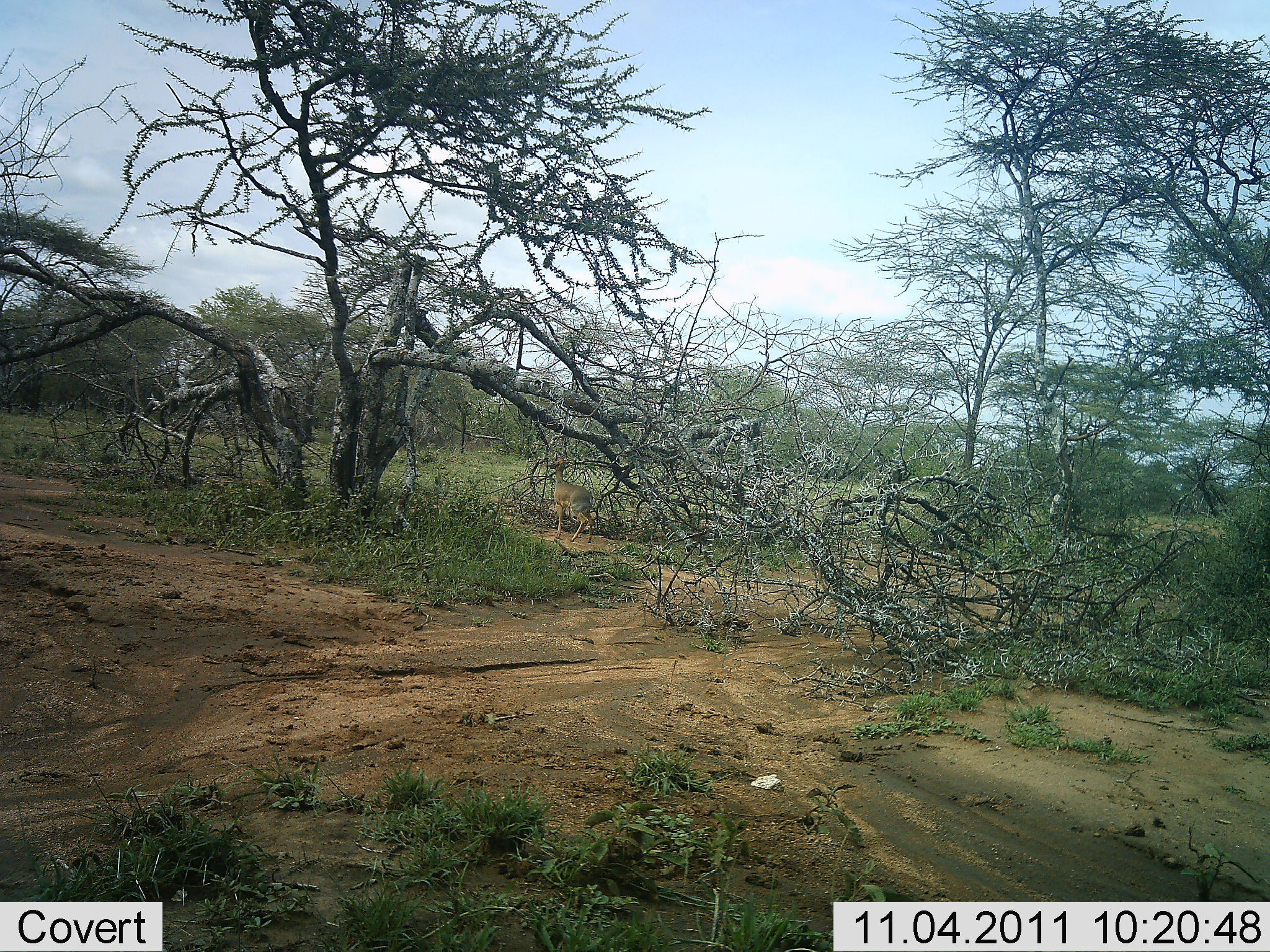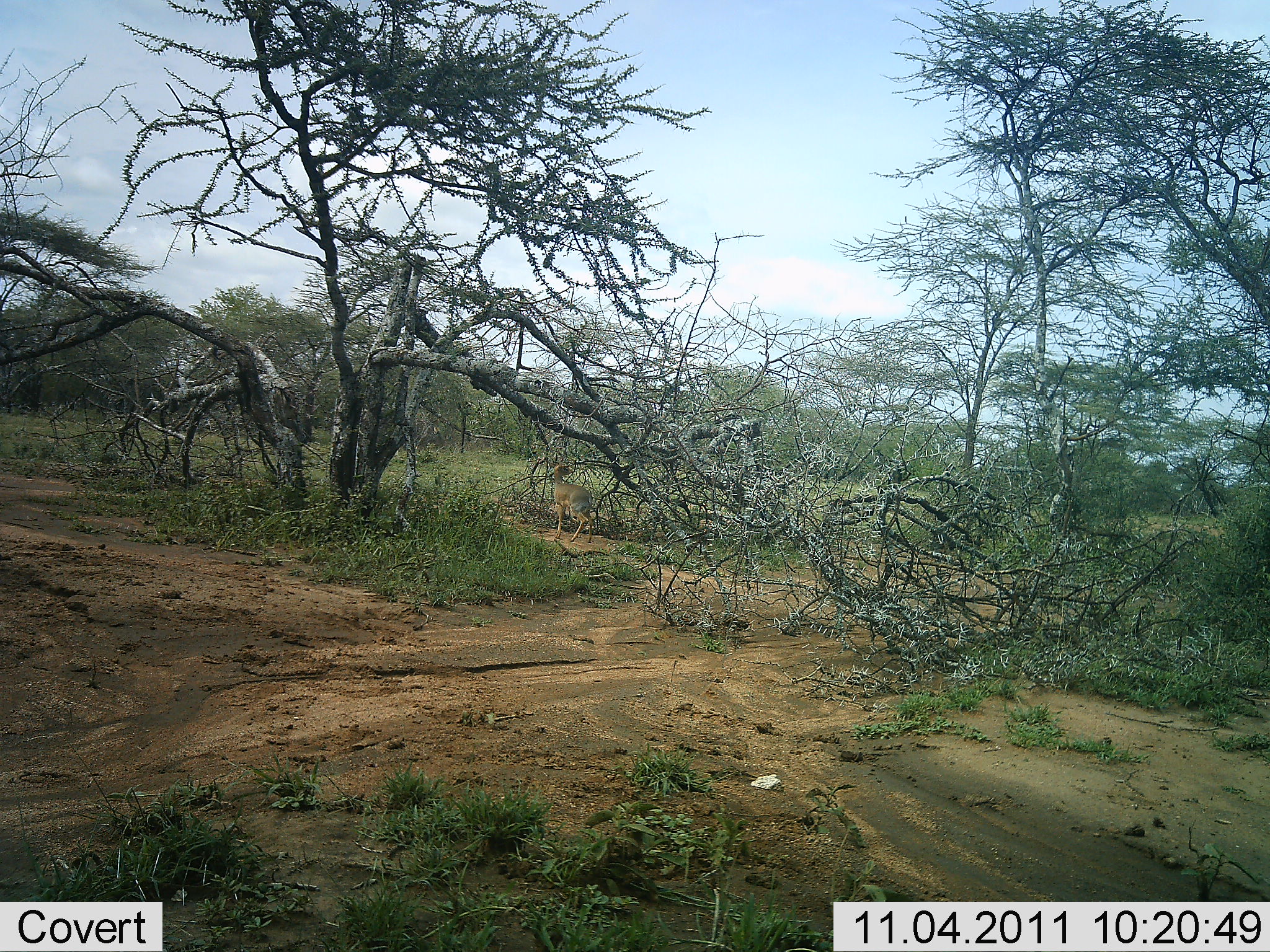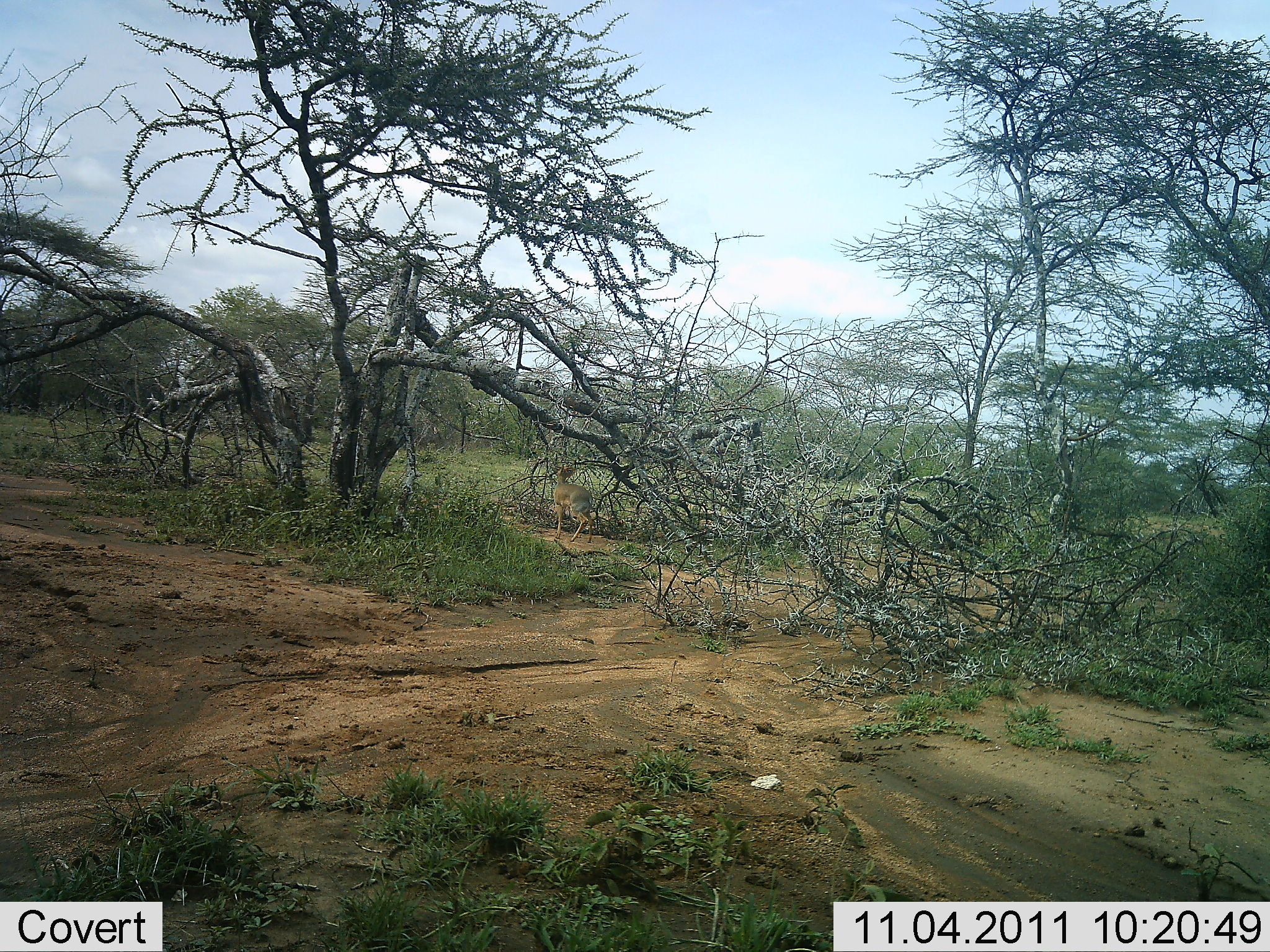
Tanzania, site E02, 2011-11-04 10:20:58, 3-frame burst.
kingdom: Animalia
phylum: Chordata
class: Mammalia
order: Artiodactyla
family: Bovidae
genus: Madoqua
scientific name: Madoqua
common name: dikdik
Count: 1.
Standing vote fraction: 71%.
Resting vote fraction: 0%.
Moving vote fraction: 0%.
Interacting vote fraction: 0%.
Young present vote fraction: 0%.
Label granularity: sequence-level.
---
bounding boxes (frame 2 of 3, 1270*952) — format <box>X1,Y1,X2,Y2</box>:
animal: <box>545,455,595,519</box>